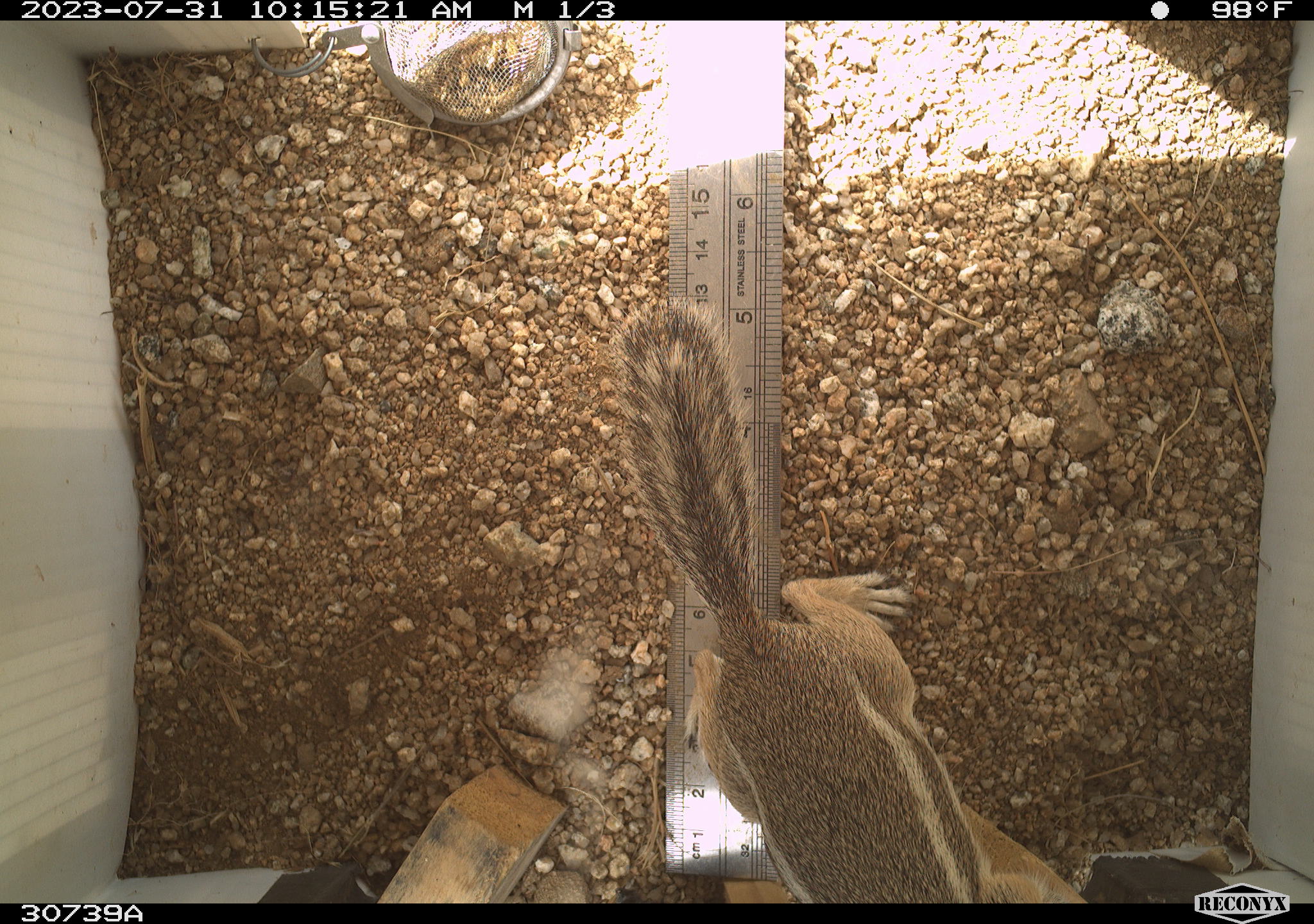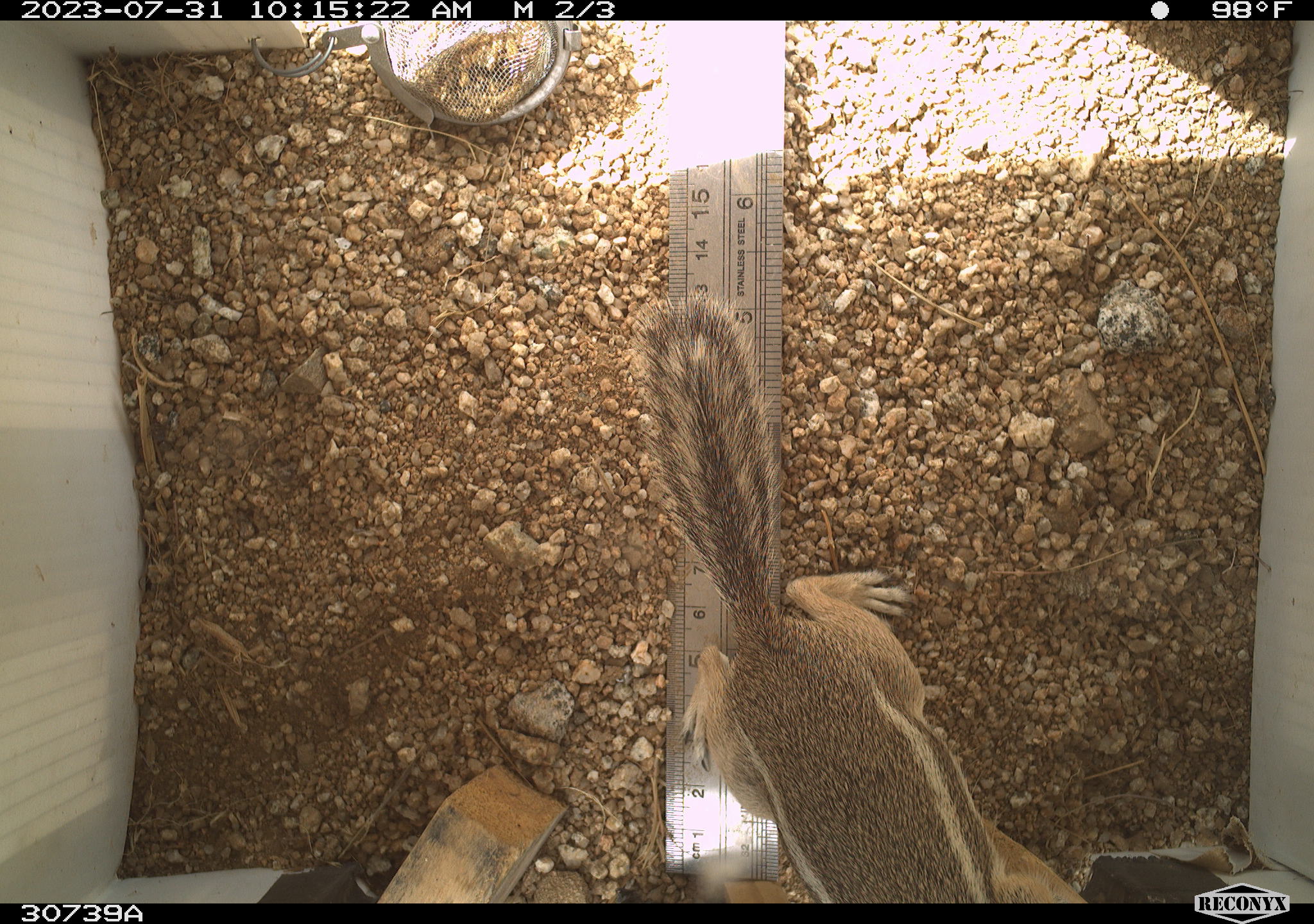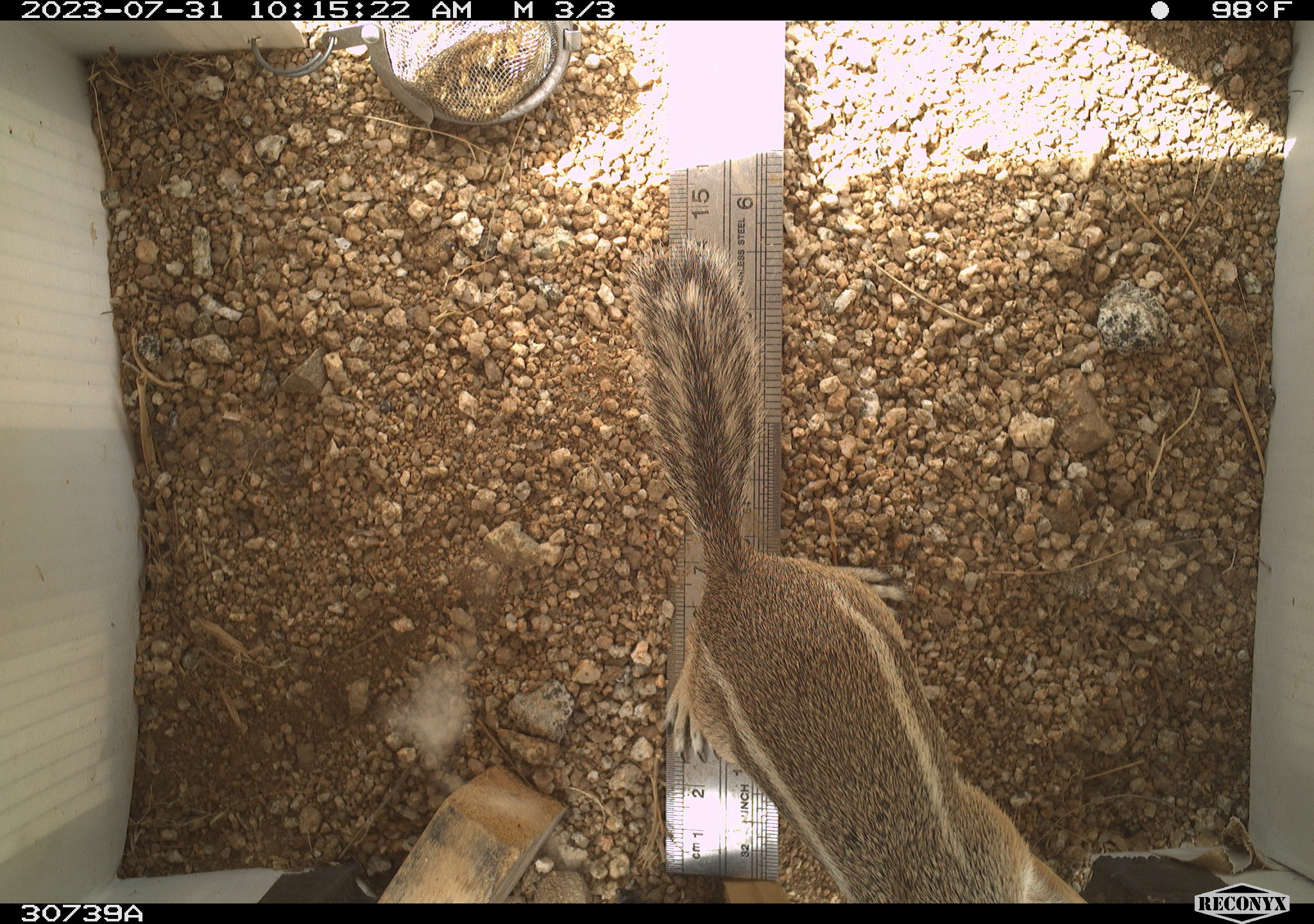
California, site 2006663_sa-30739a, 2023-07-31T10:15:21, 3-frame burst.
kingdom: Animalia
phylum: Chordata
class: Mammalia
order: Rodentia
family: Sciuridae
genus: Ammospermophilus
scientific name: Ammospermophilus leucurus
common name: white-tailed antelope squirrel